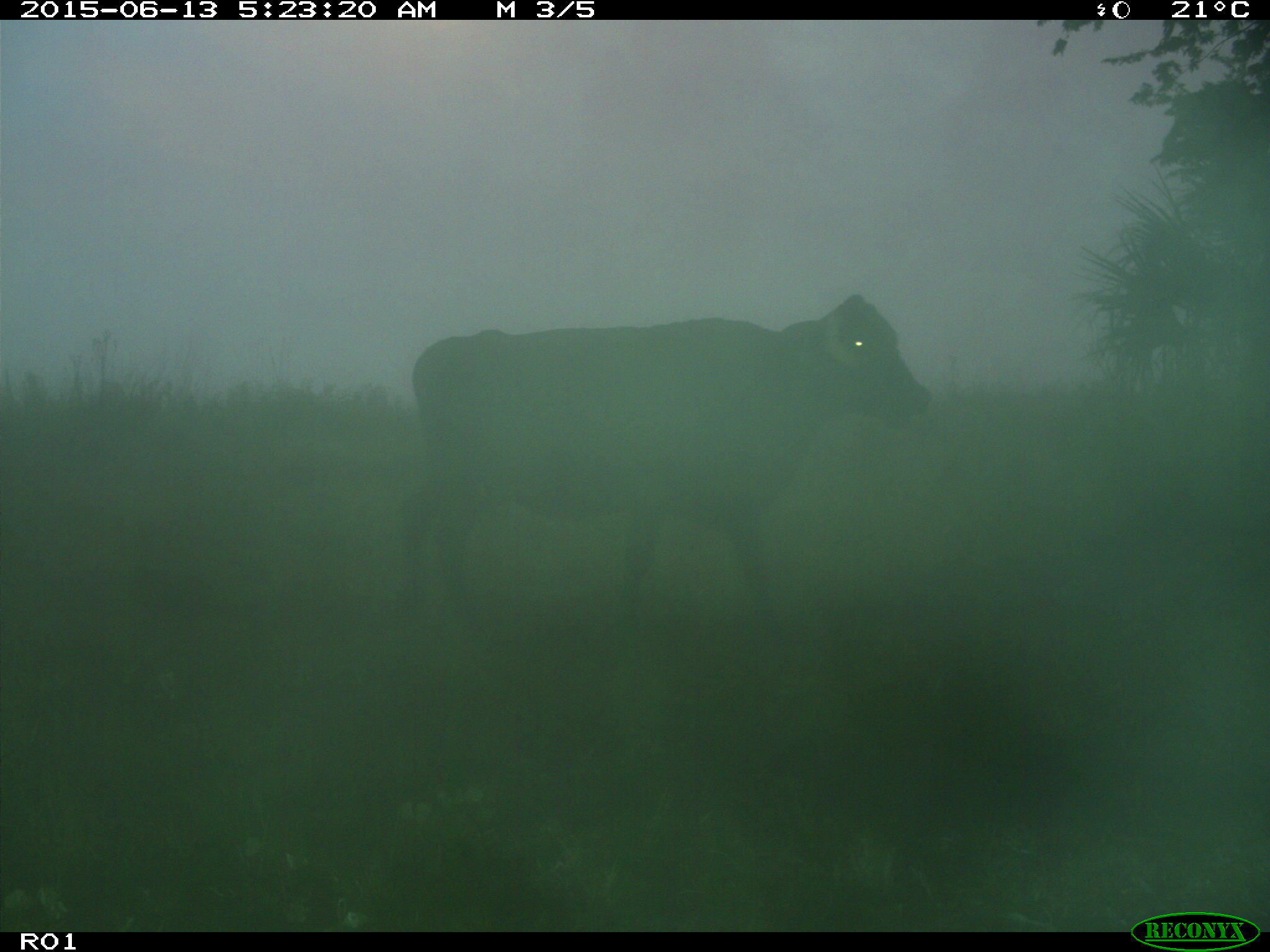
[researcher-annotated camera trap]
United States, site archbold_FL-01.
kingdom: Animalia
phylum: Chordata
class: Mammalia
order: Artiodactyla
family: Bovidae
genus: Bos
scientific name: Bos taurus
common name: domestic cow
Bos taurus (domestic cow).